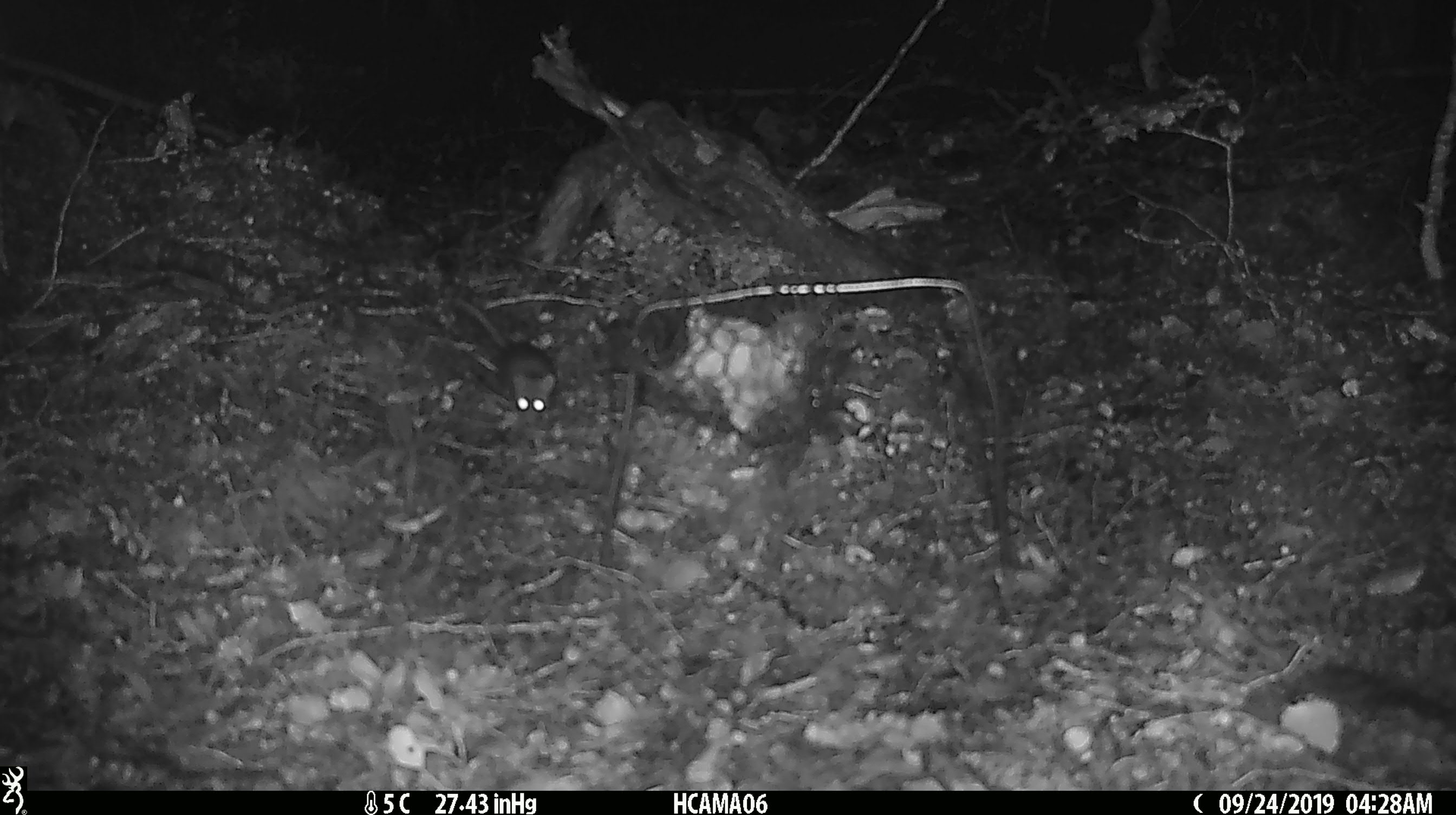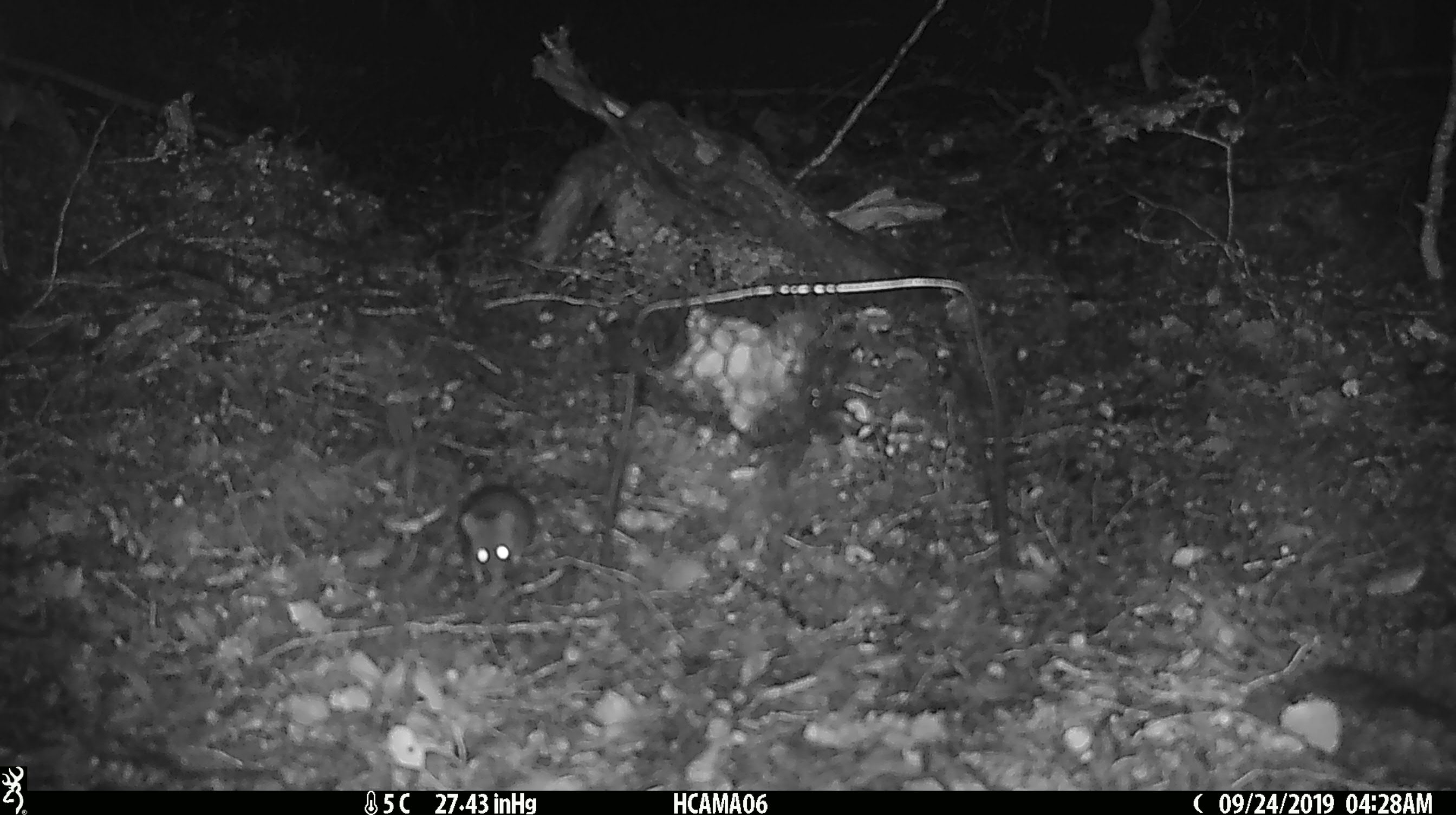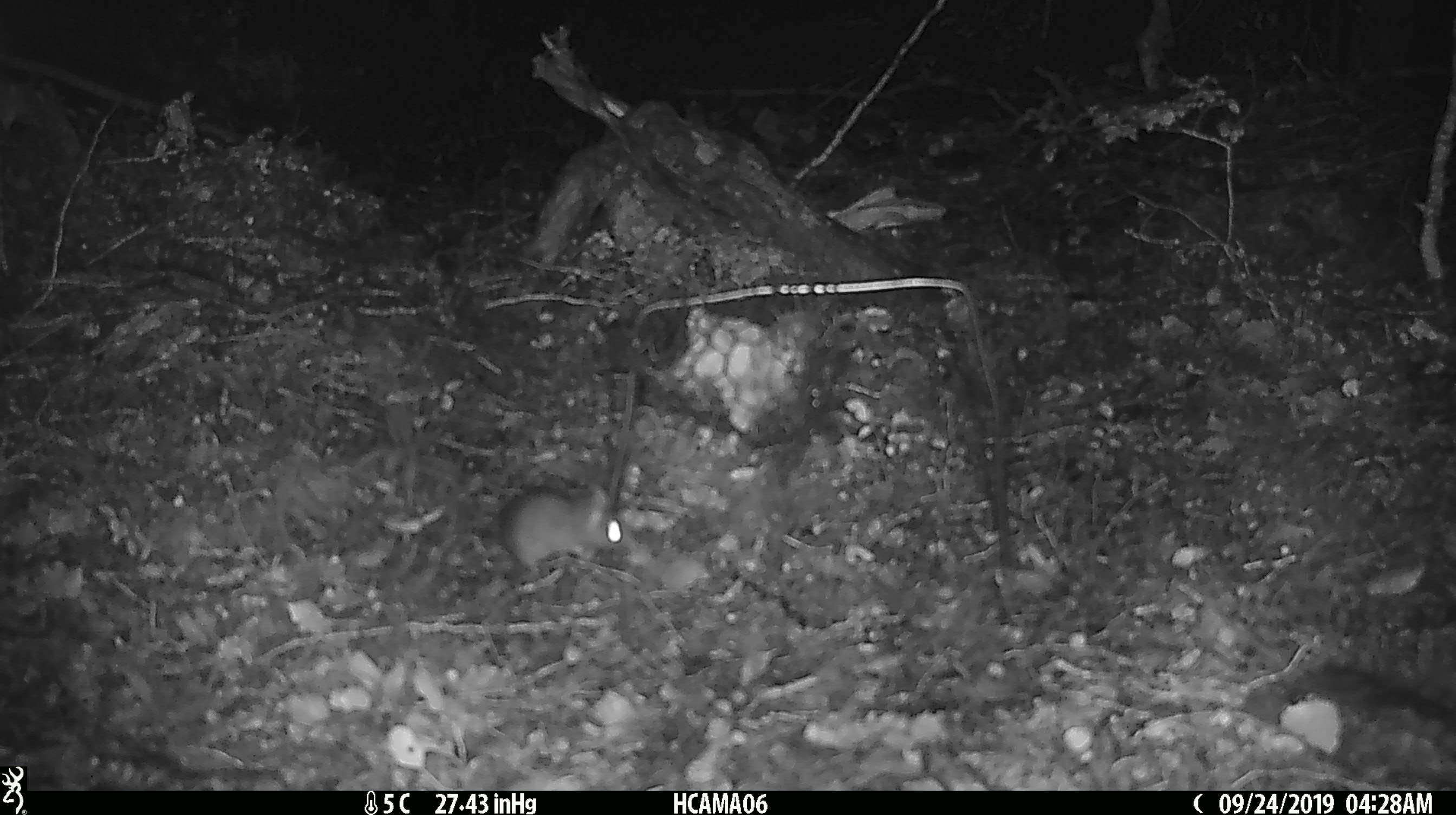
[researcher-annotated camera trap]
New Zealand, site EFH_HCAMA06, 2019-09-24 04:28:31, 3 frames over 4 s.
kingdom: Animalia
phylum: Chordata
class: Mammalia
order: Rodentia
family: Muridae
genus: Mus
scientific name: Mus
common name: mouse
Mouse (Mus).